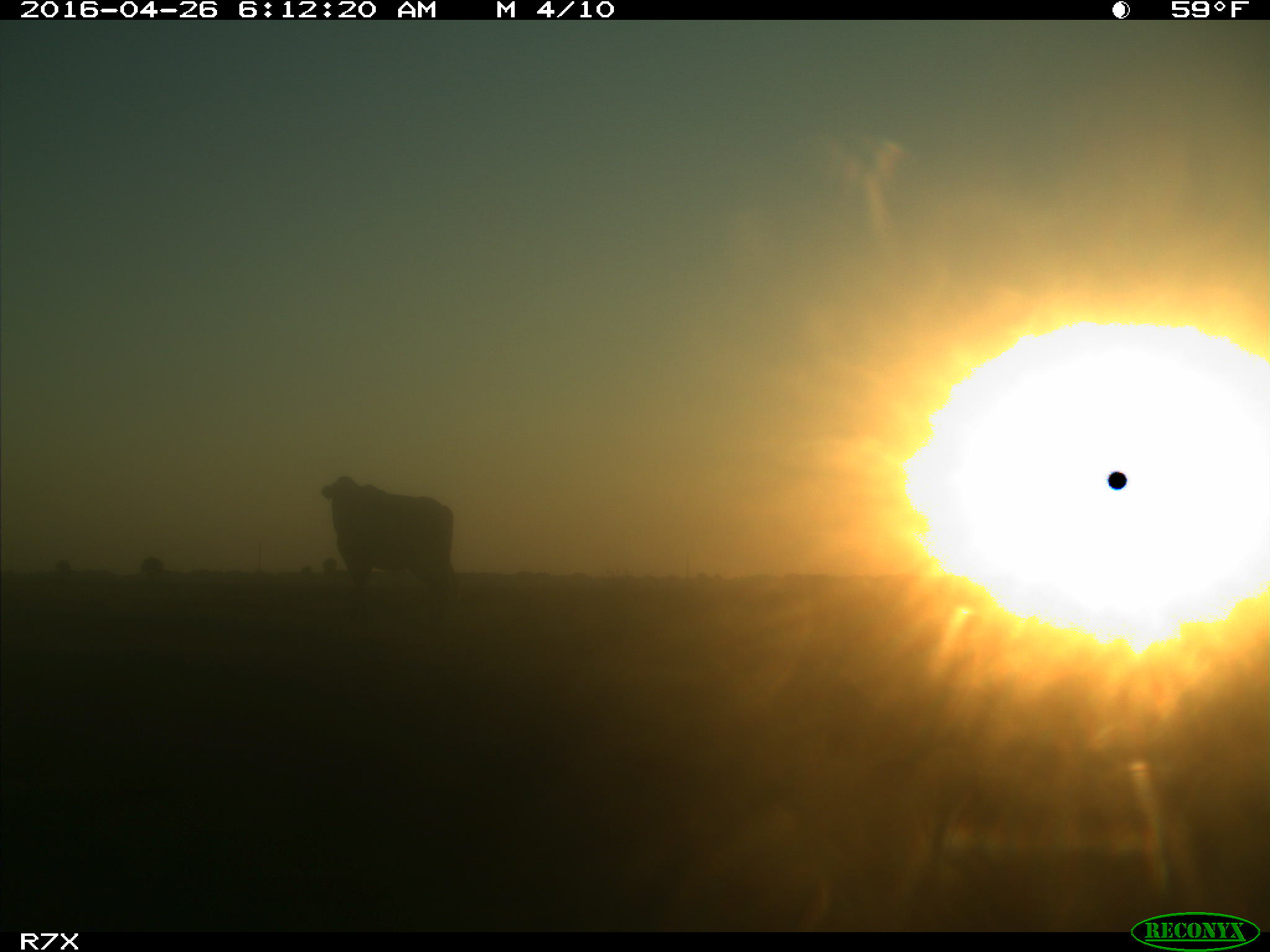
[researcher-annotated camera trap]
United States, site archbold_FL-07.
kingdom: Animalia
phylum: Chordata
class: Mammalia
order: Artiodactyla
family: Bovidae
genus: Bos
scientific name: Bos taurus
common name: domestic cow